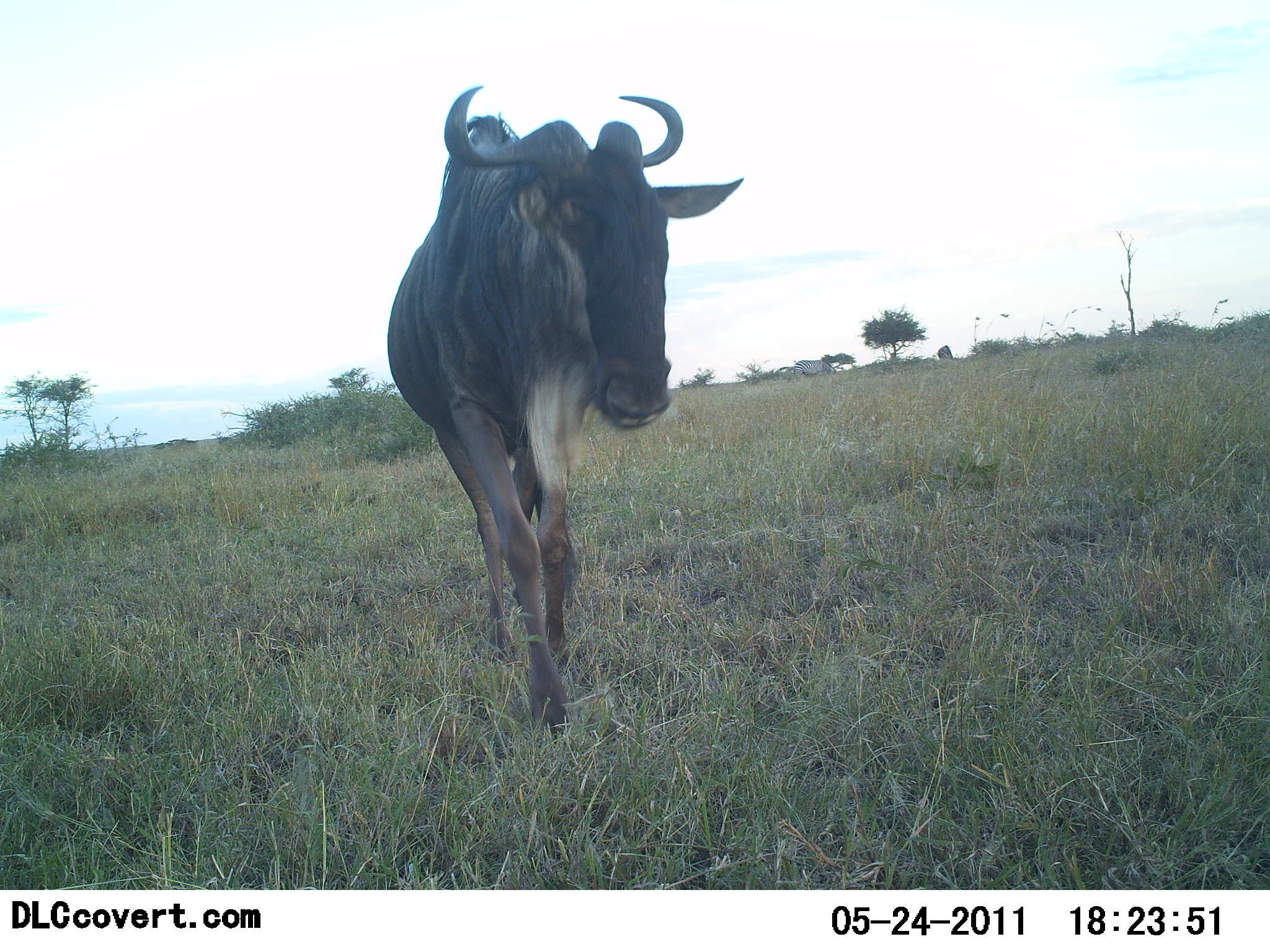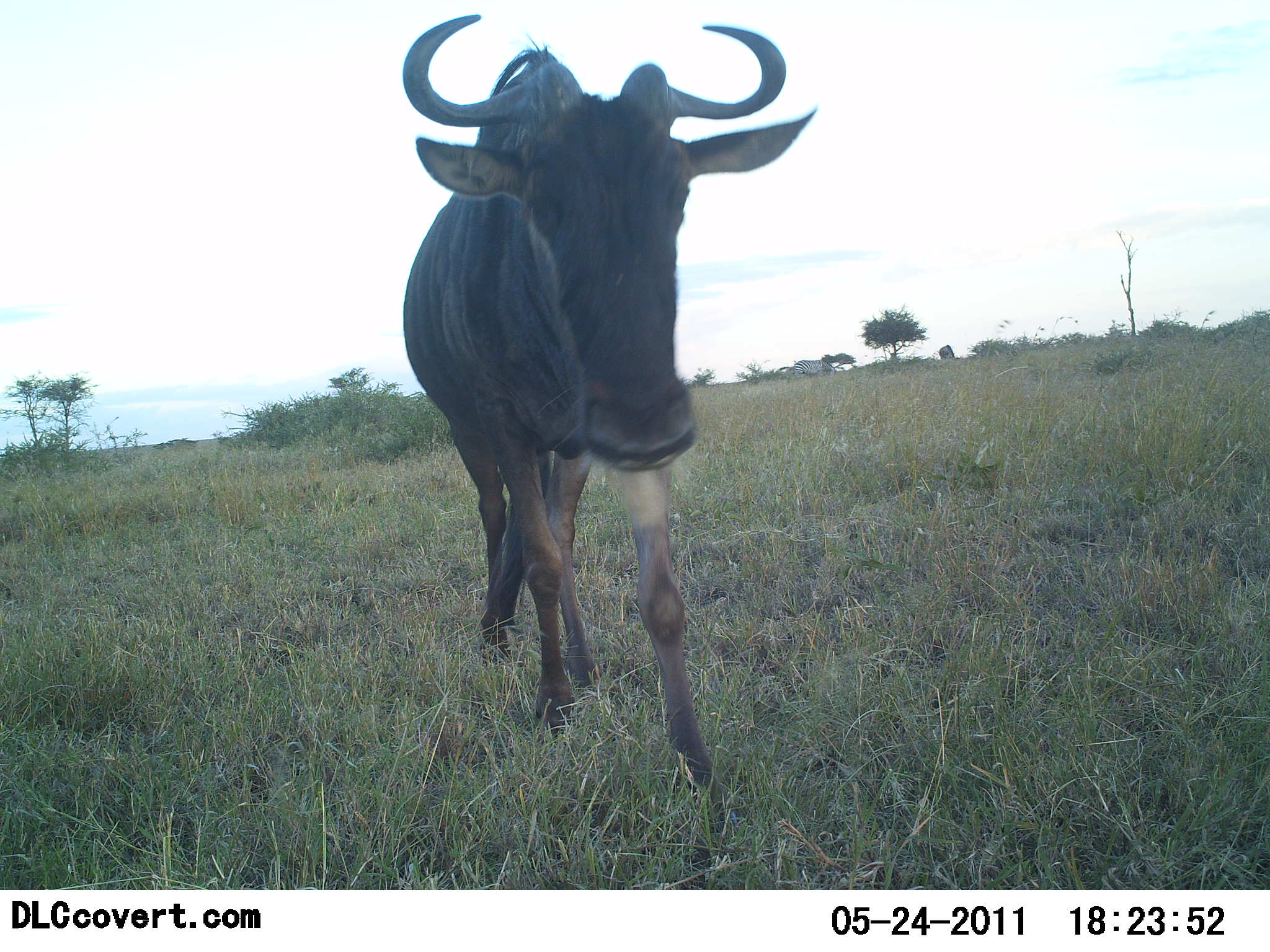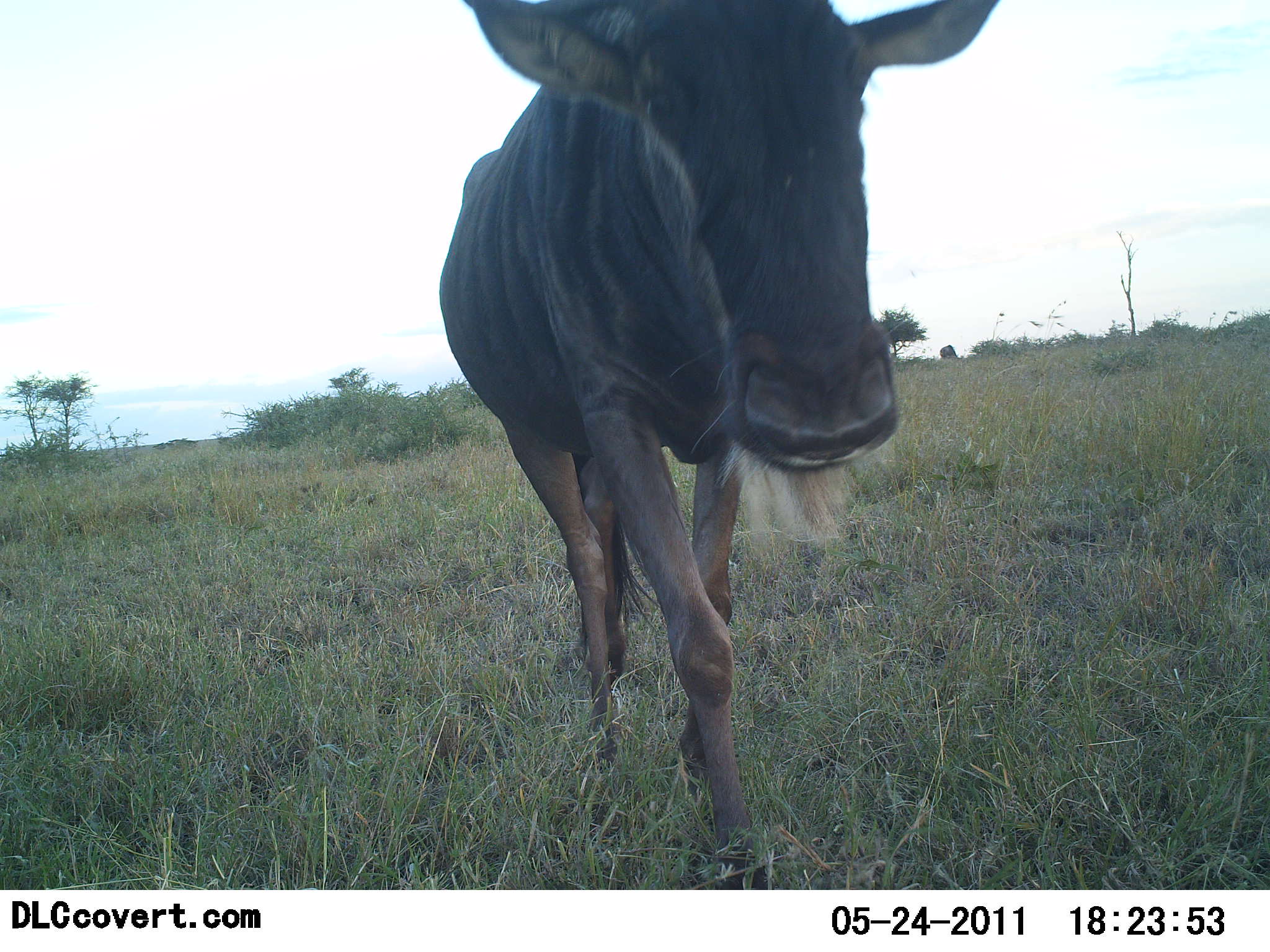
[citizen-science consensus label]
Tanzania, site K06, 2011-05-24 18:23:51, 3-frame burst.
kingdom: Animalia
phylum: Chordata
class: Mammalia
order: Artiodactyla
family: Bovidae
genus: Connochaetes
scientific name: Connochaetes taurinus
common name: blue wildebeest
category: wildebeest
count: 1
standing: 17%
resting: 0%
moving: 92%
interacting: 0%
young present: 0%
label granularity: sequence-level